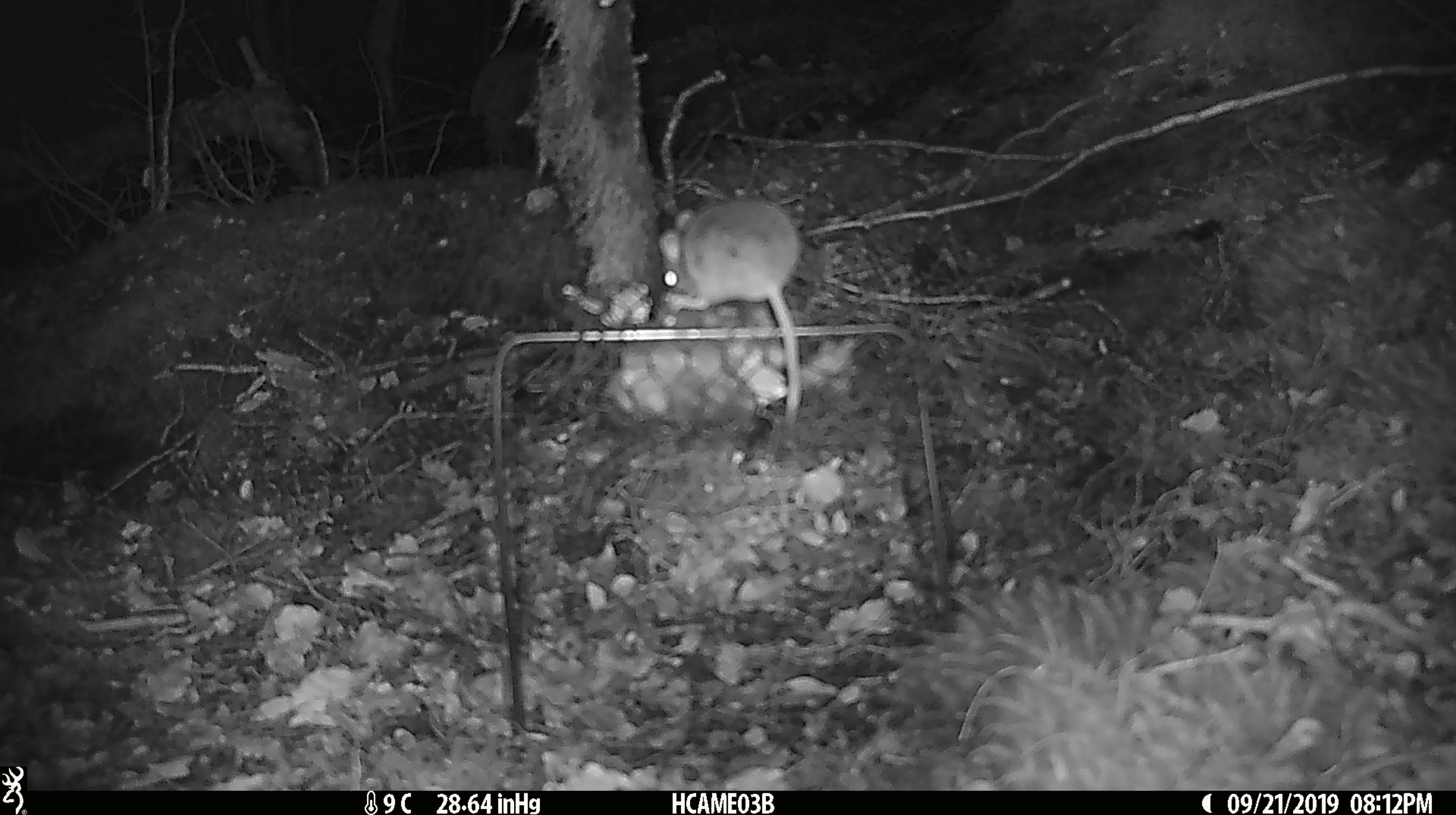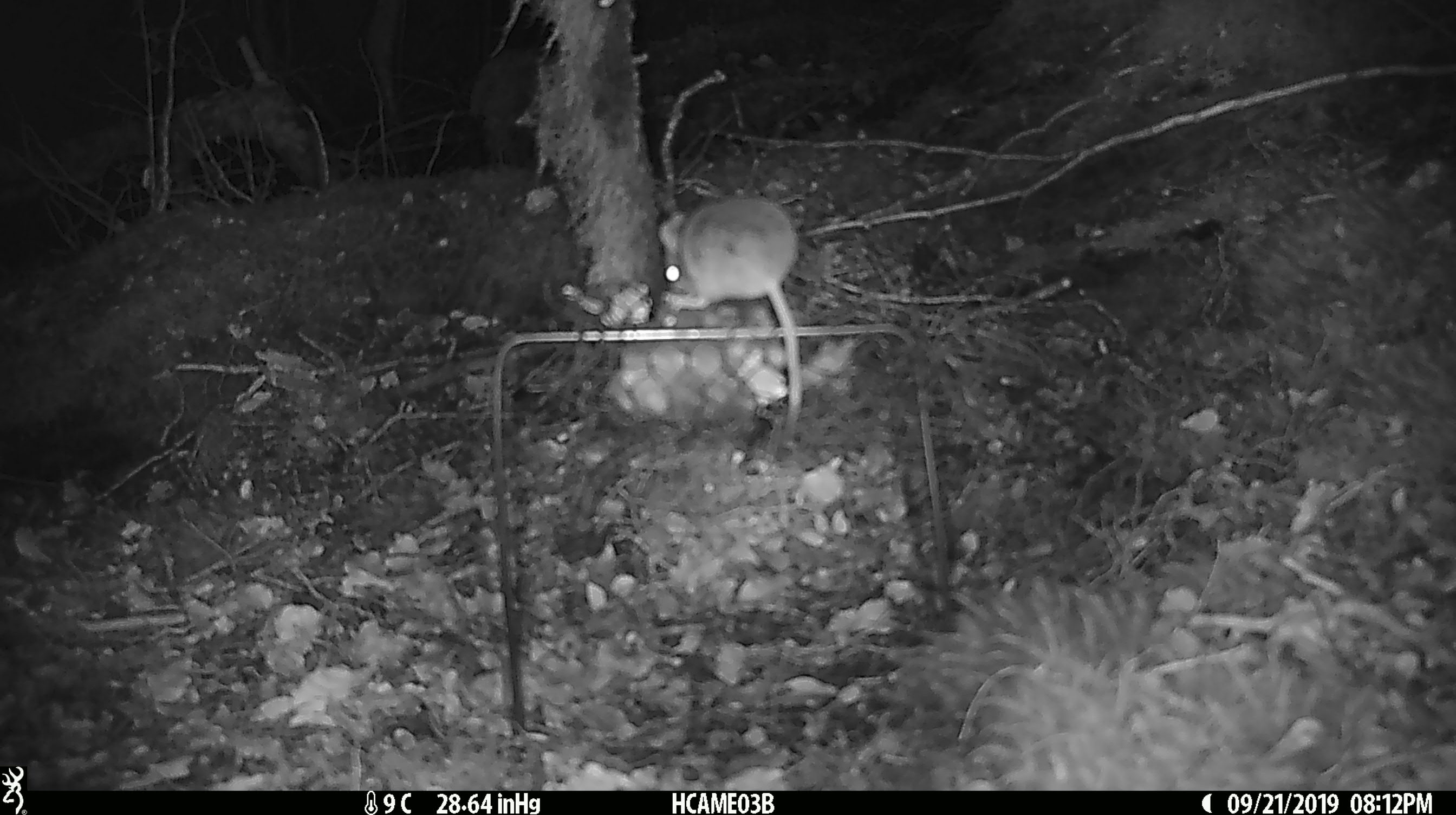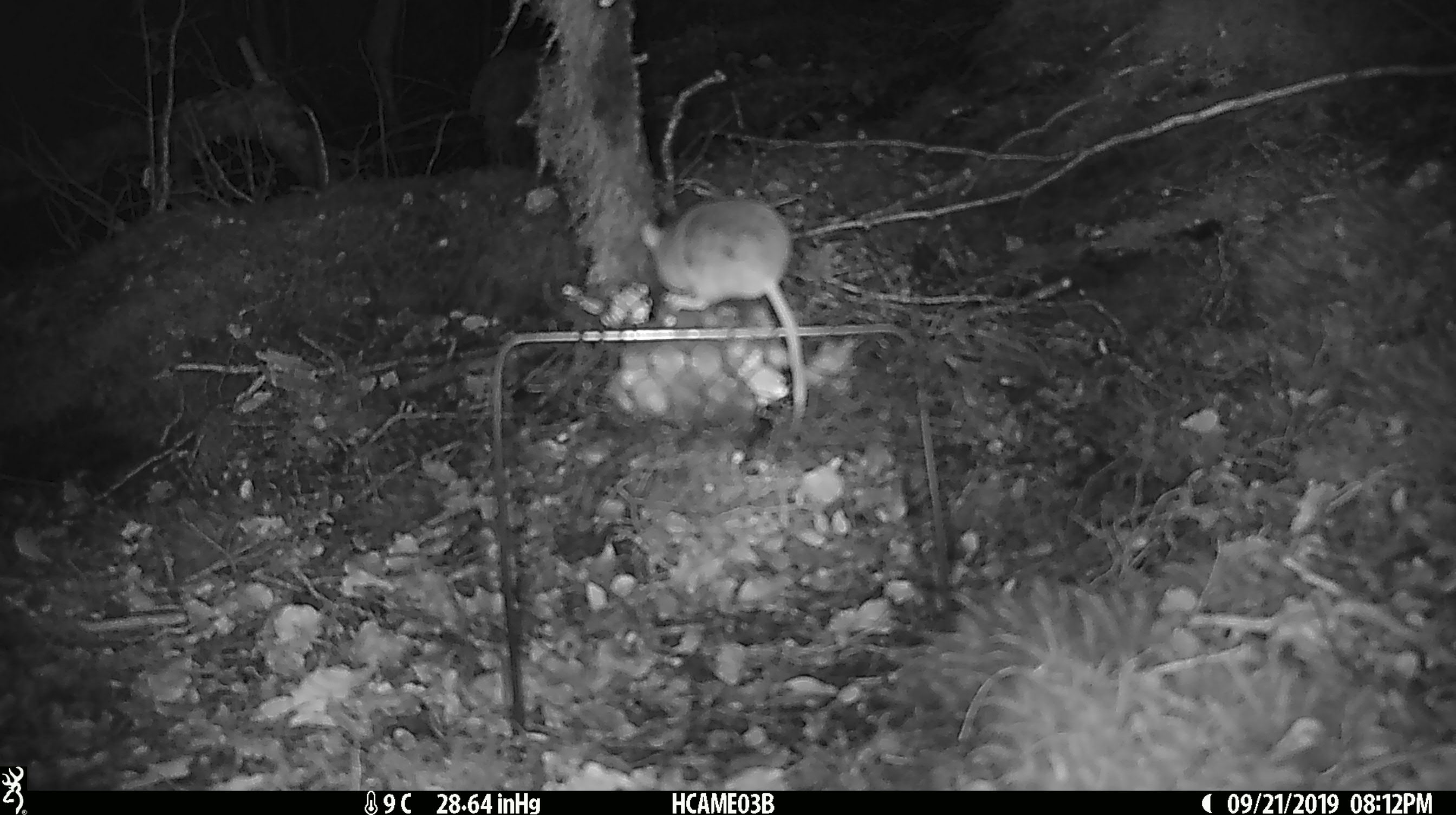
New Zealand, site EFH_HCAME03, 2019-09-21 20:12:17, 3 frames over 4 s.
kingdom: Animalia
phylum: Chordata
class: Mammalia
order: Rodentia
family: Muridae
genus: Mus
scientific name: Mus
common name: mouse